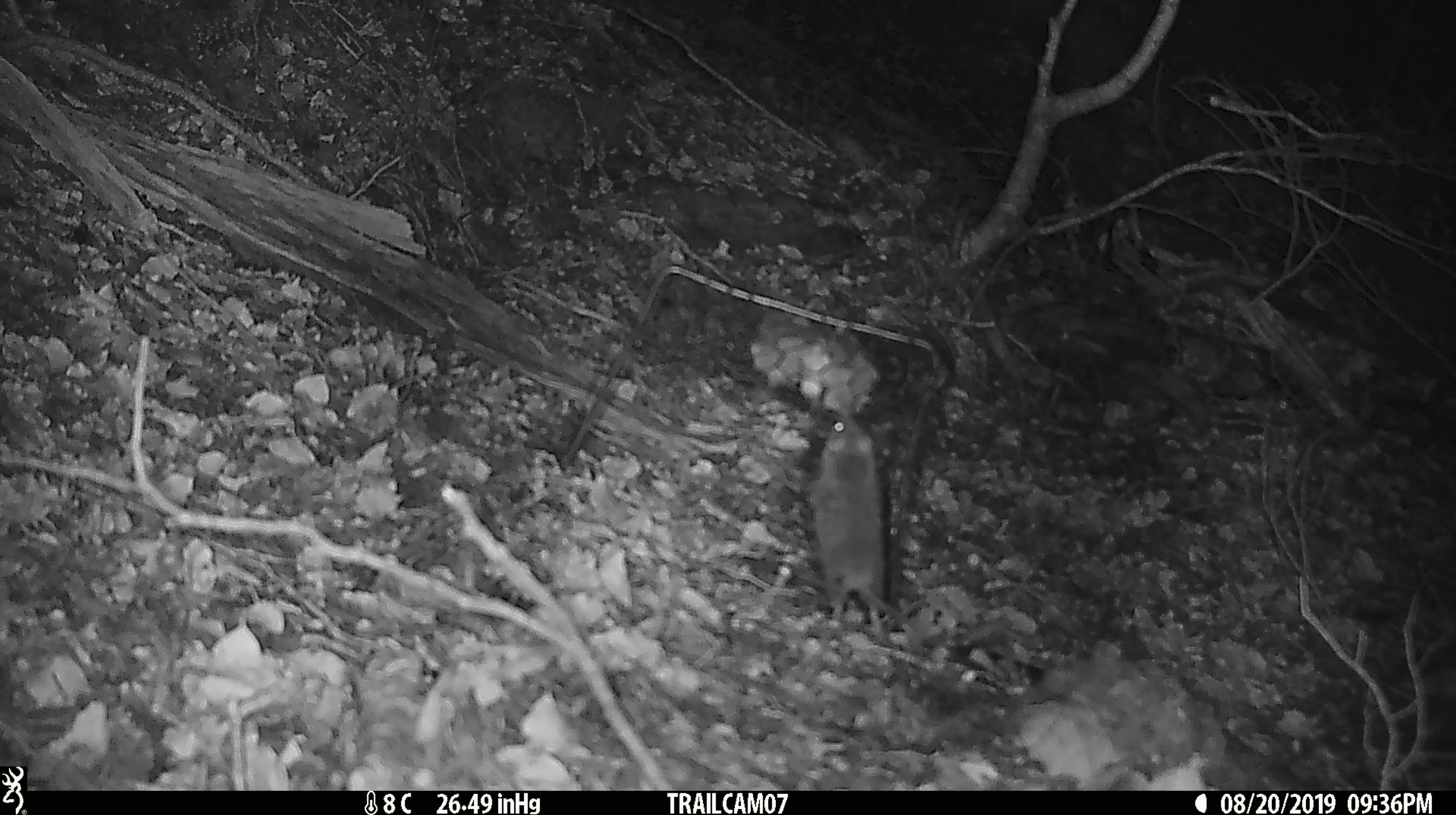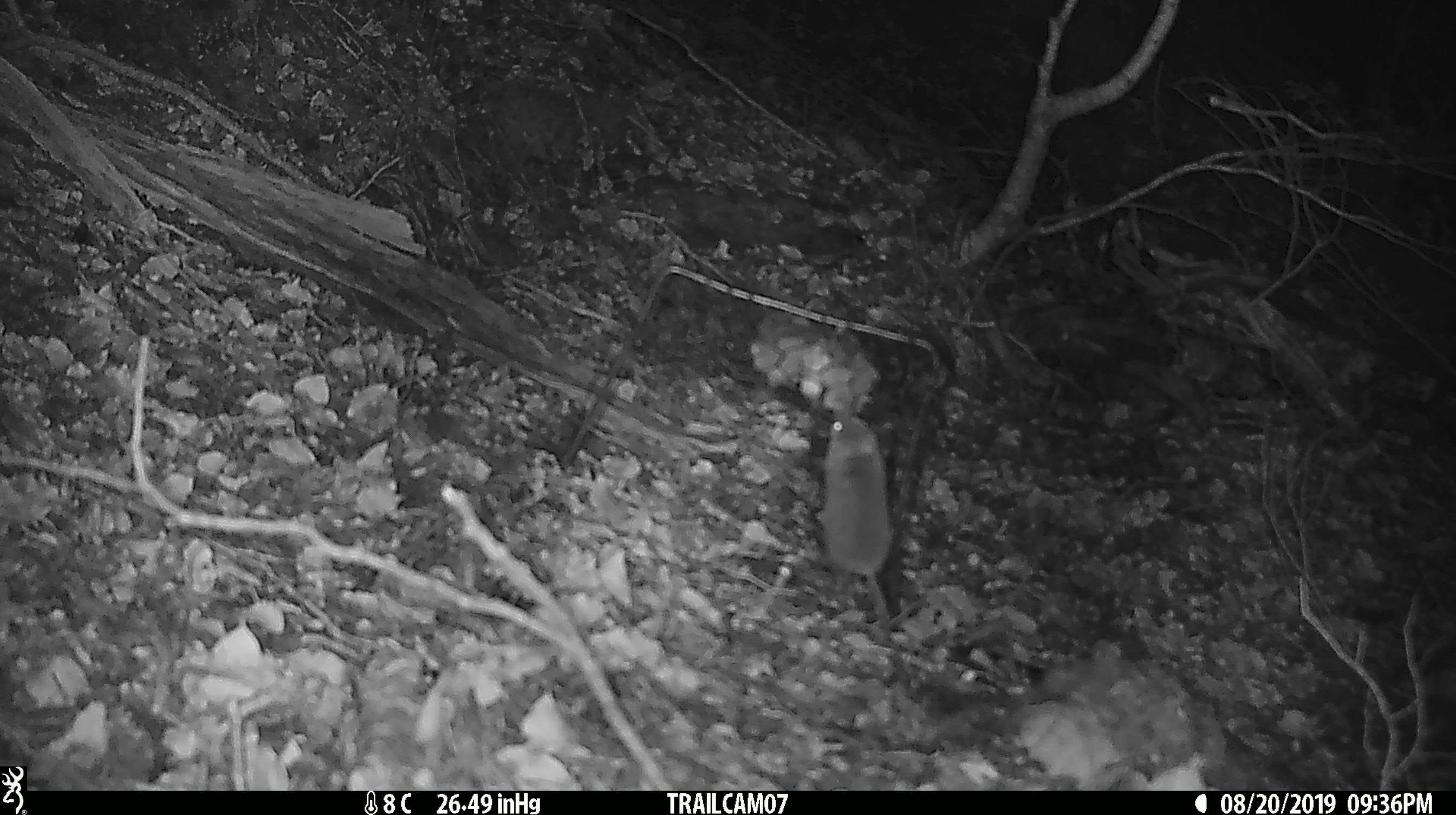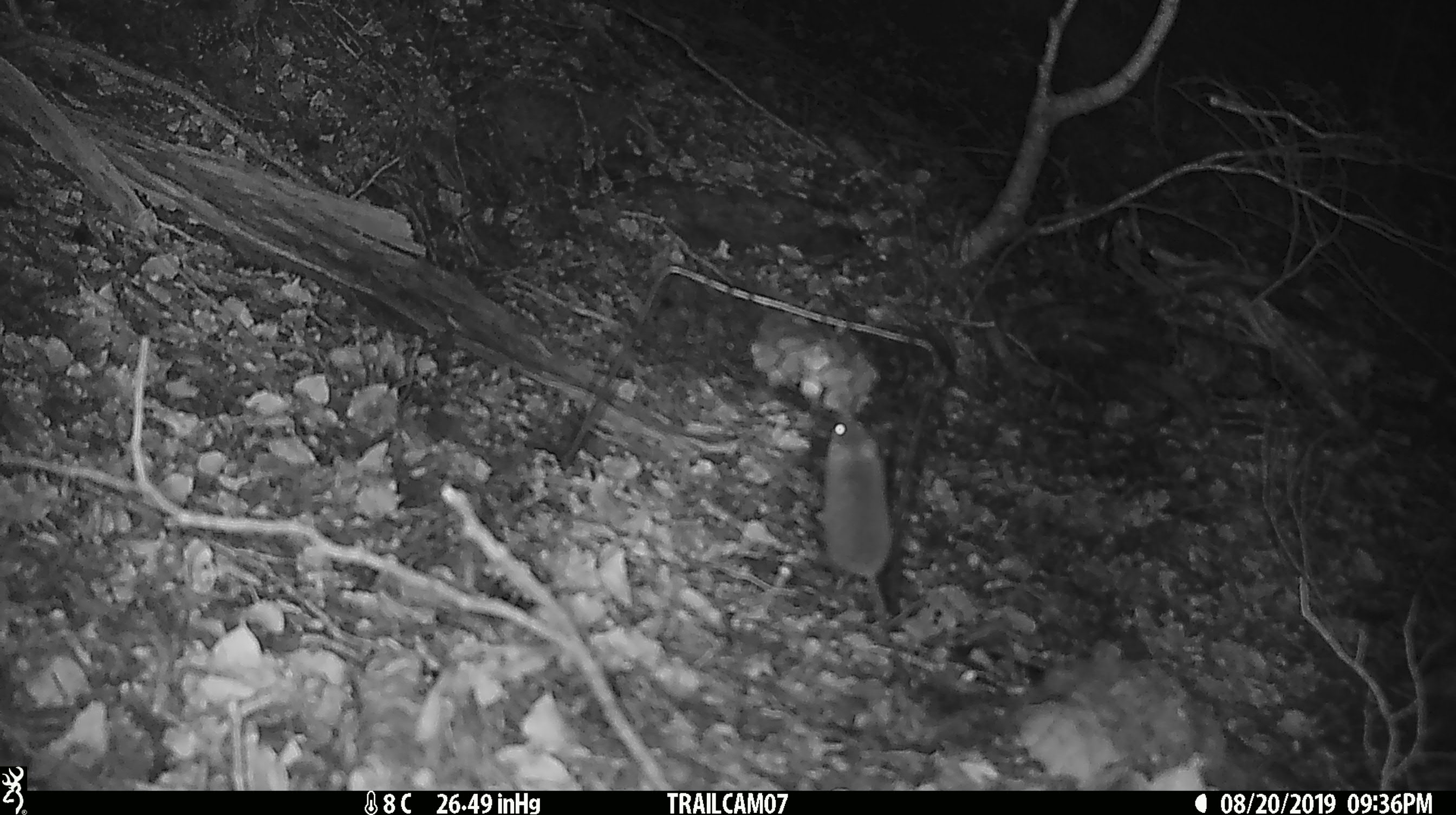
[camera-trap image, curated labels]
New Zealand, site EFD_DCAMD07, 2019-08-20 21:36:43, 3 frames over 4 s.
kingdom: Animalia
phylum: Chordata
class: Mammalia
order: Rodentia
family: Muridae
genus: Mus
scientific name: Mus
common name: mouse